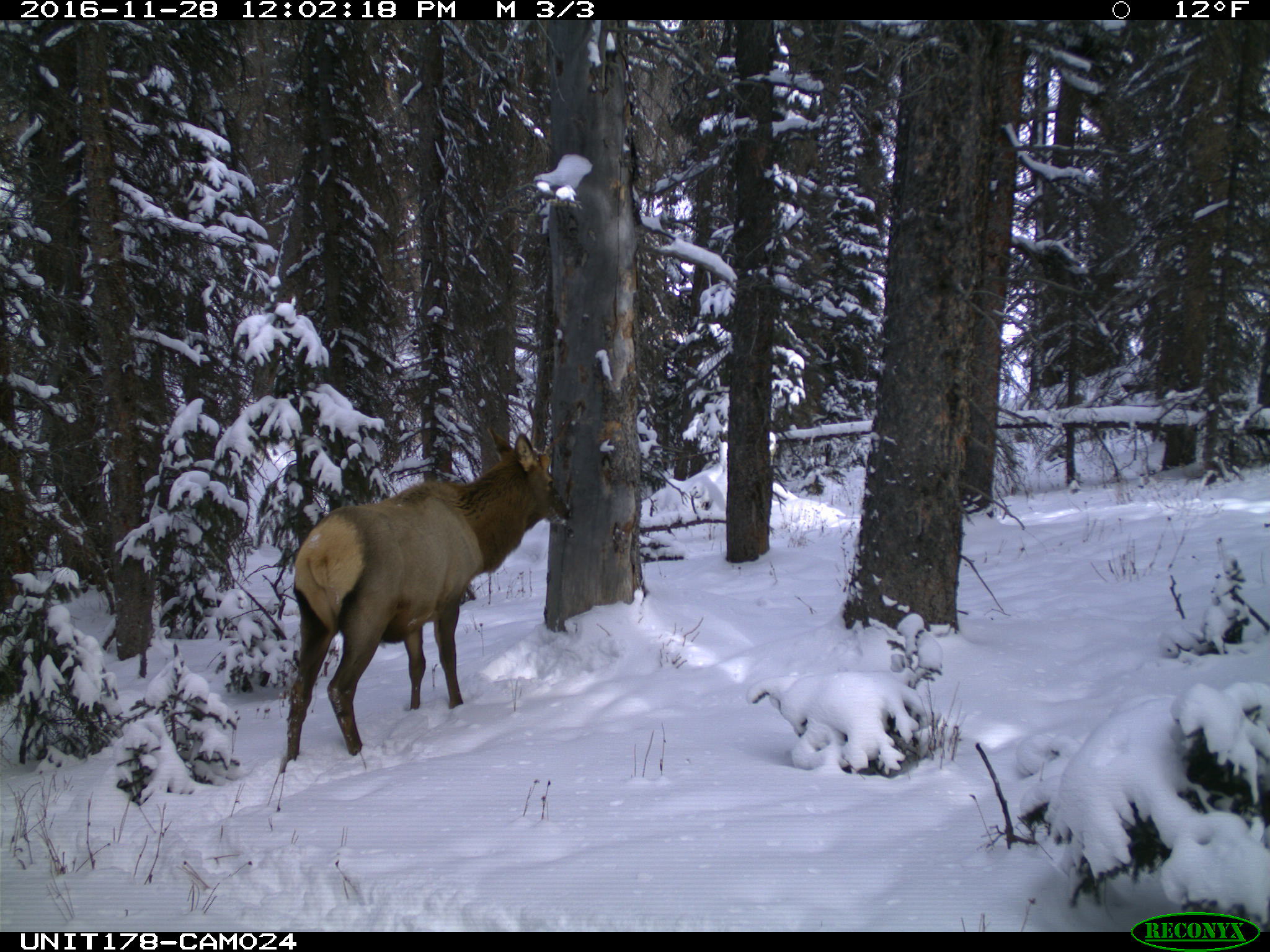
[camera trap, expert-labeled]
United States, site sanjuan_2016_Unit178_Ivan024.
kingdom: Animalia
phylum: Chordata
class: Mammalia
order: Artiodactyla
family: Cervidae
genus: Cervus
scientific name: Cervus elaphus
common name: red deer